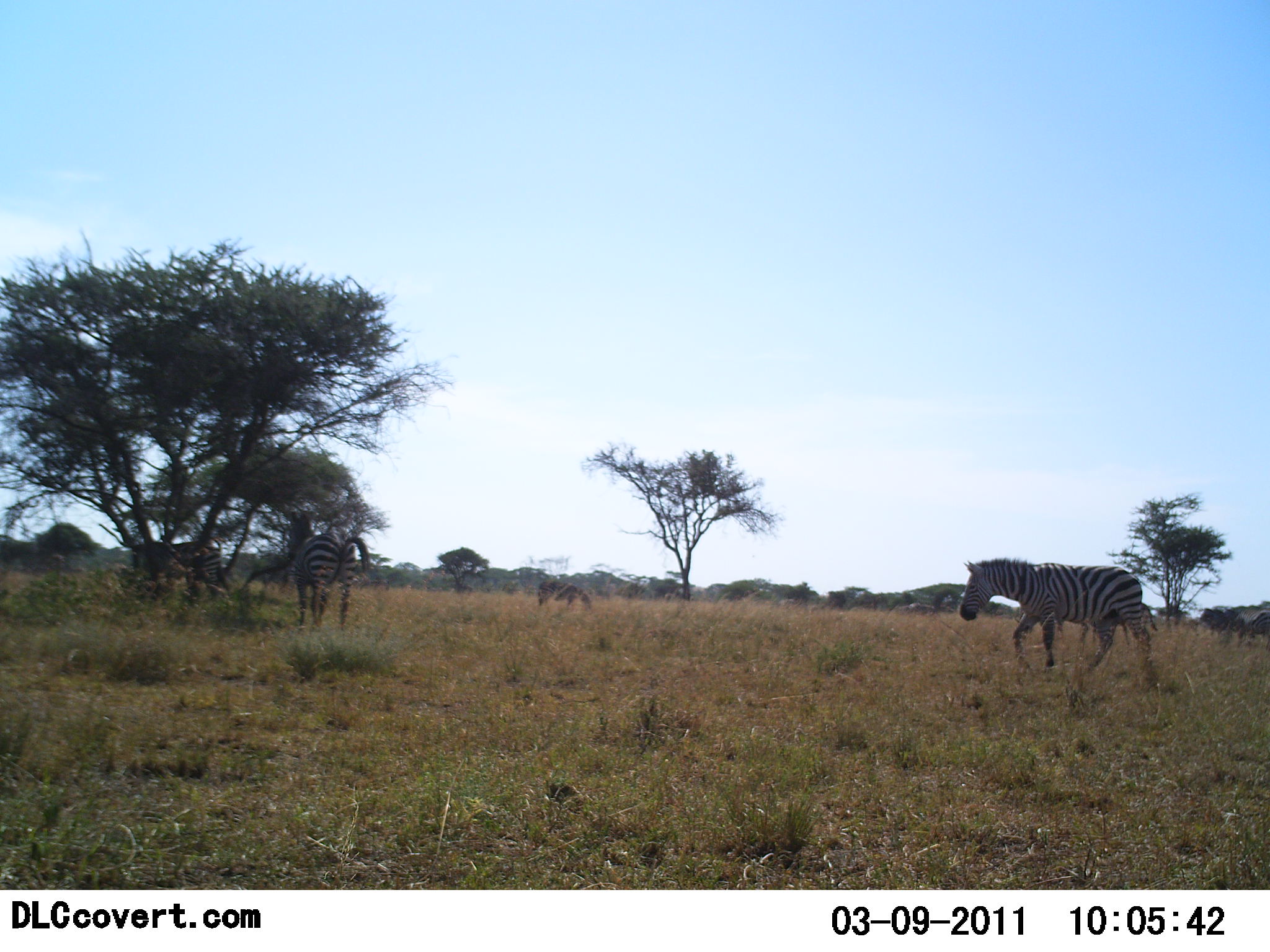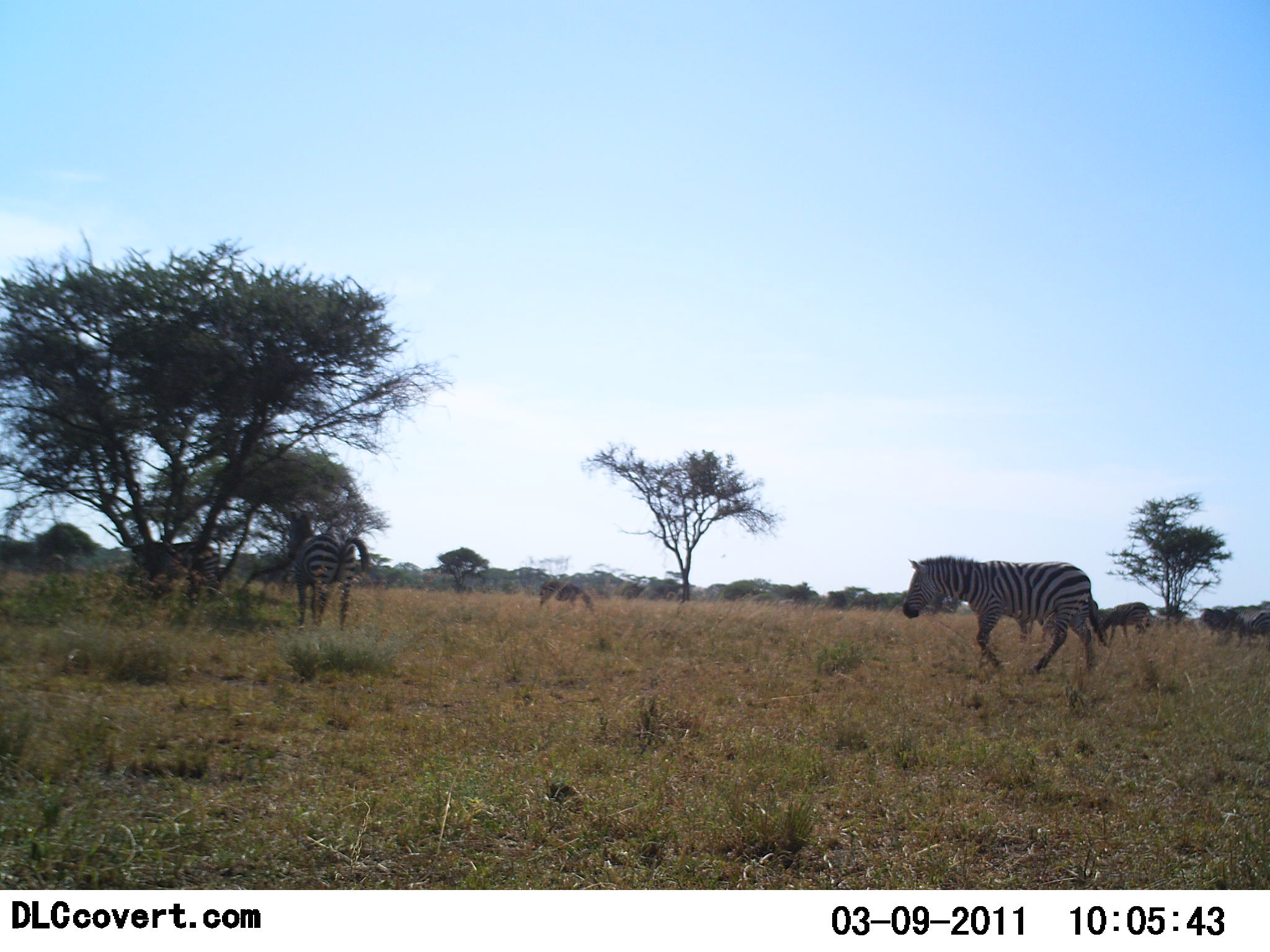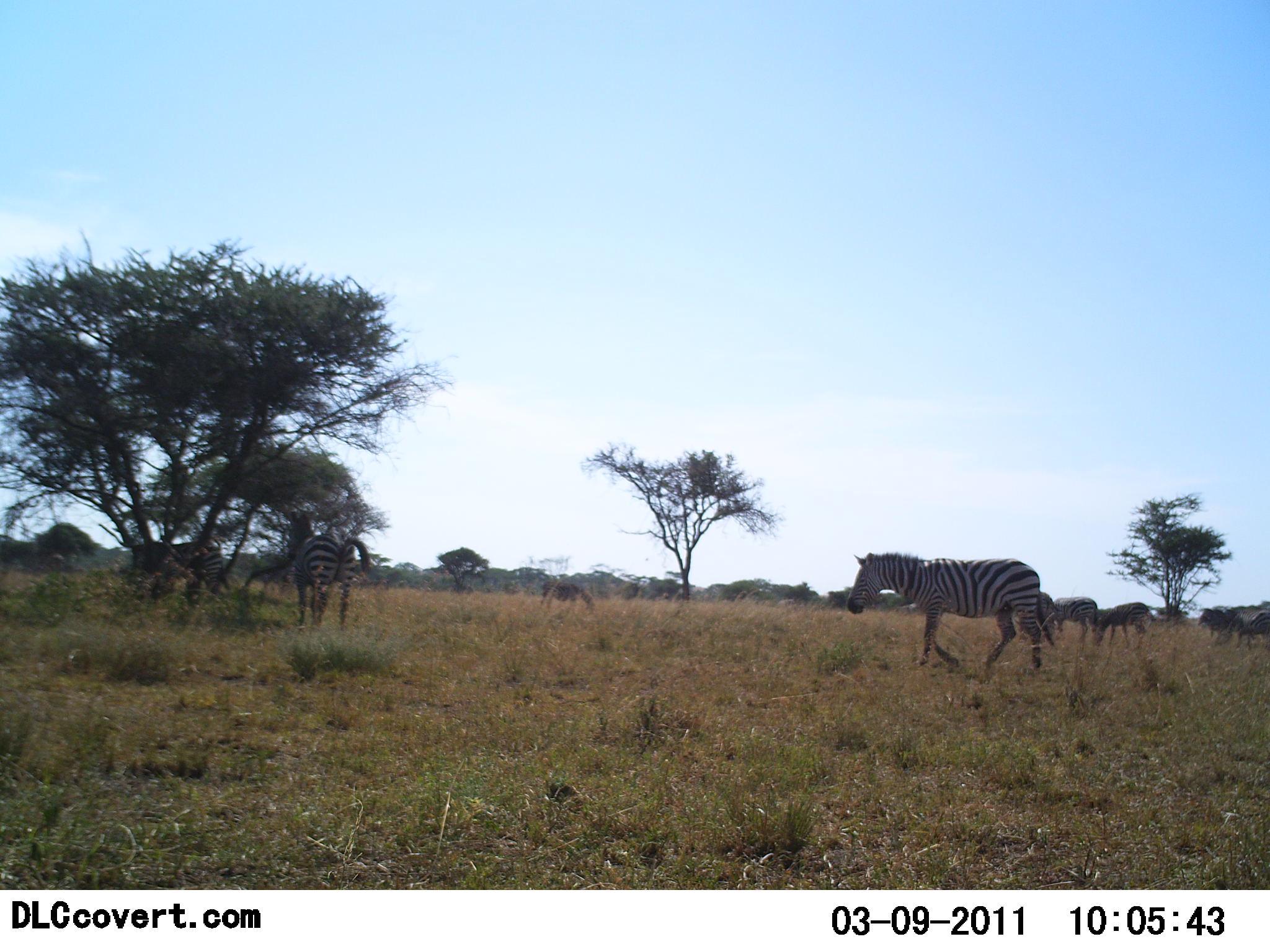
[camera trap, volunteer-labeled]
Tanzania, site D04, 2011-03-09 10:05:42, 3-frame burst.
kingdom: Animalia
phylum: Chordata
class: Mammalia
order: Perissodactyla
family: Equidae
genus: Equus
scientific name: Equus quagga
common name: plains zebra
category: zebra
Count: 5.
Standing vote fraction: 62%.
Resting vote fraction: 0%.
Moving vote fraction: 85%.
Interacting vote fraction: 0%.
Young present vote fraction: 0%.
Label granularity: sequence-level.